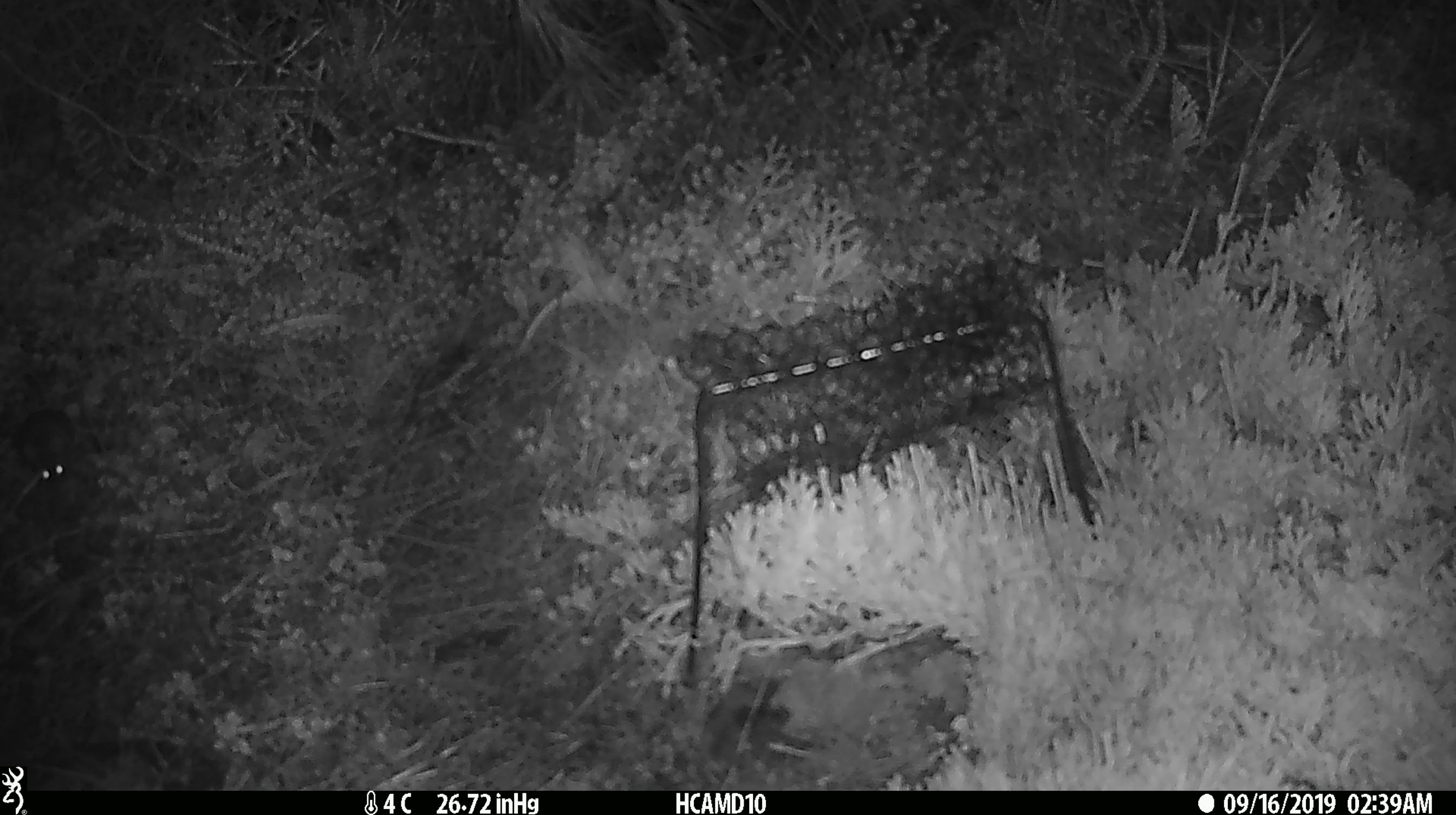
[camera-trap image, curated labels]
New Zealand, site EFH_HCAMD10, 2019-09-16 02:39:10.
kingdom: Animalia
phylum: Chordata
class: Mammalia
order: Rodentia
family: Muridae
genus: Mus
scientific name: Mus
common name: mouse